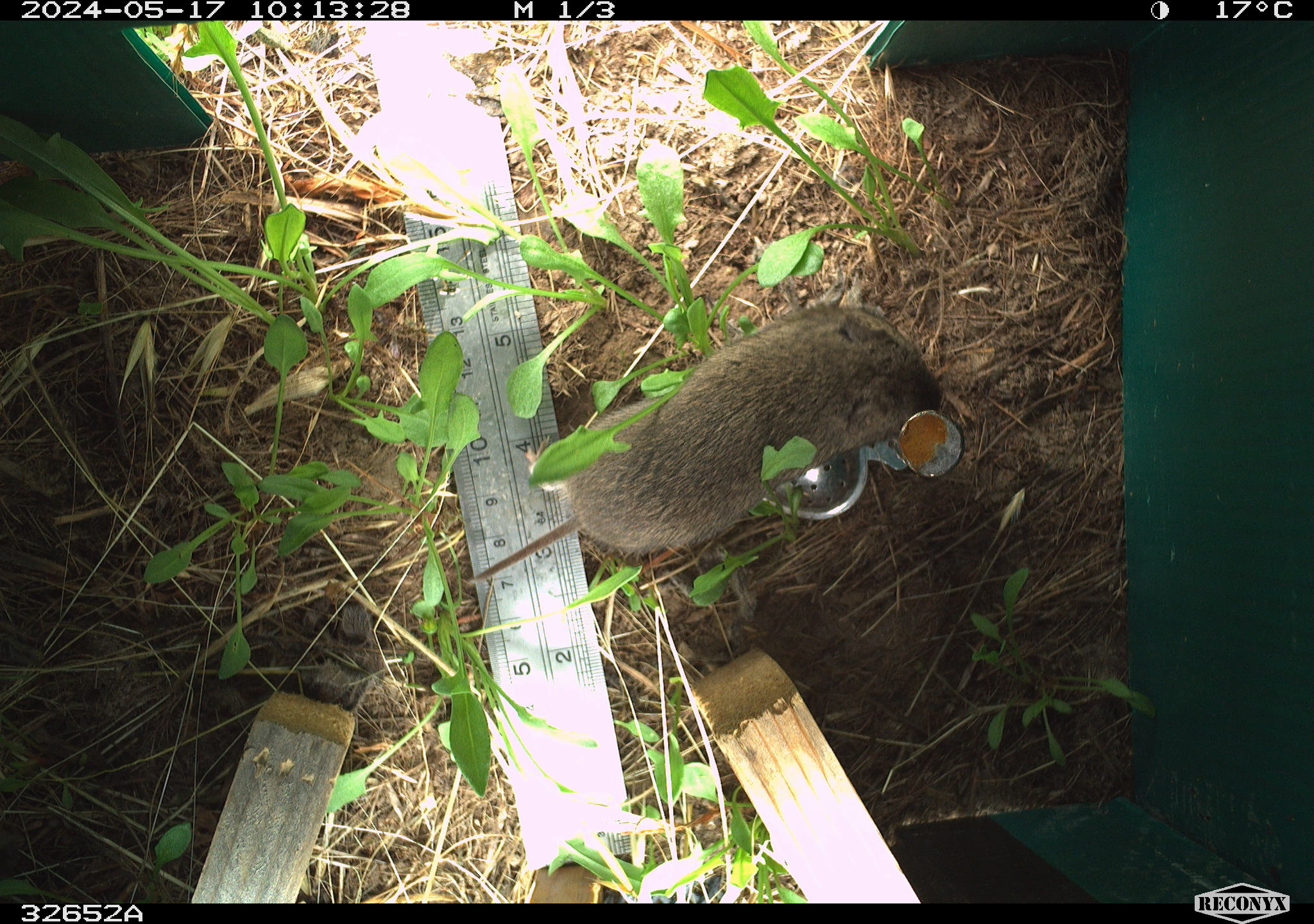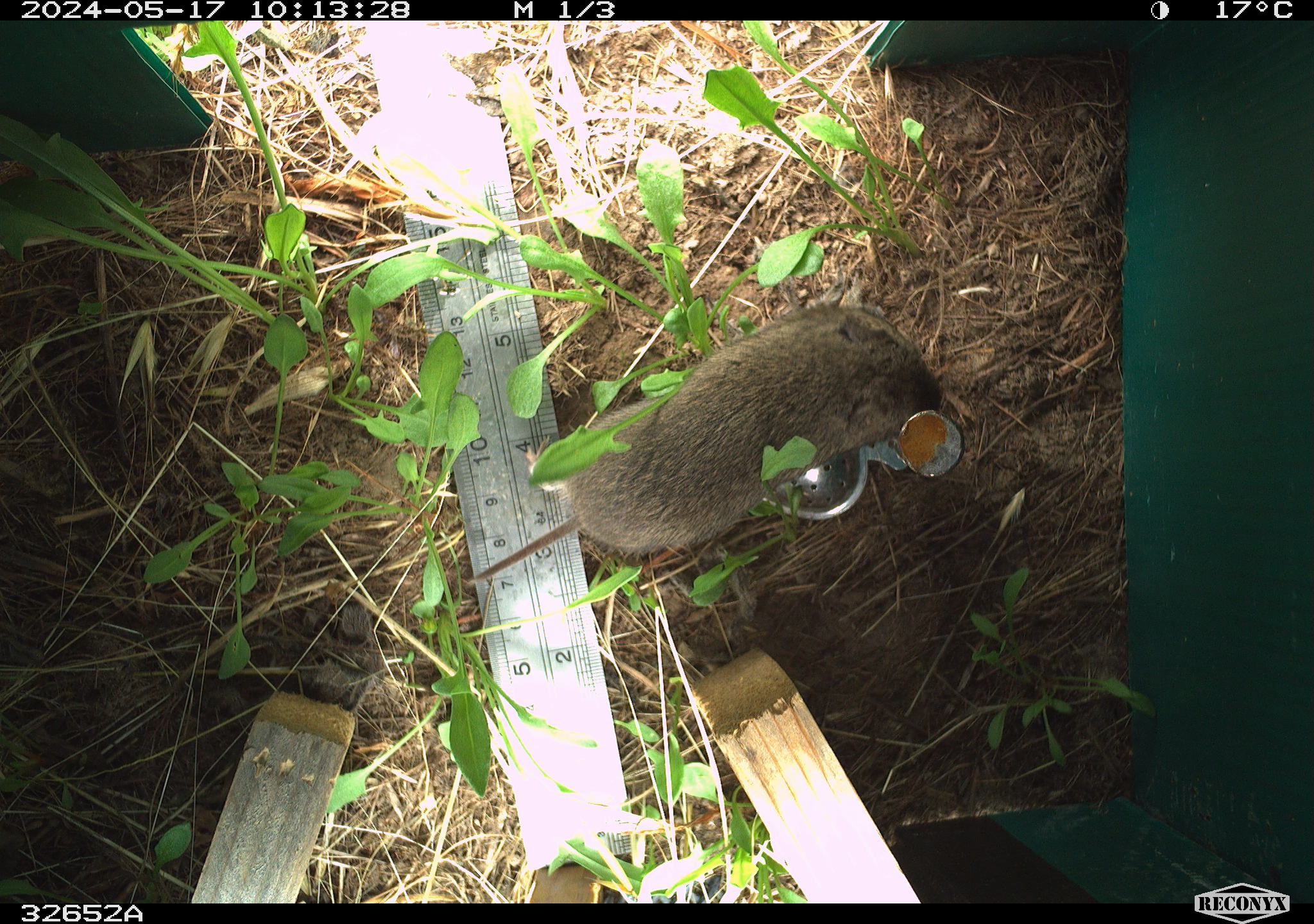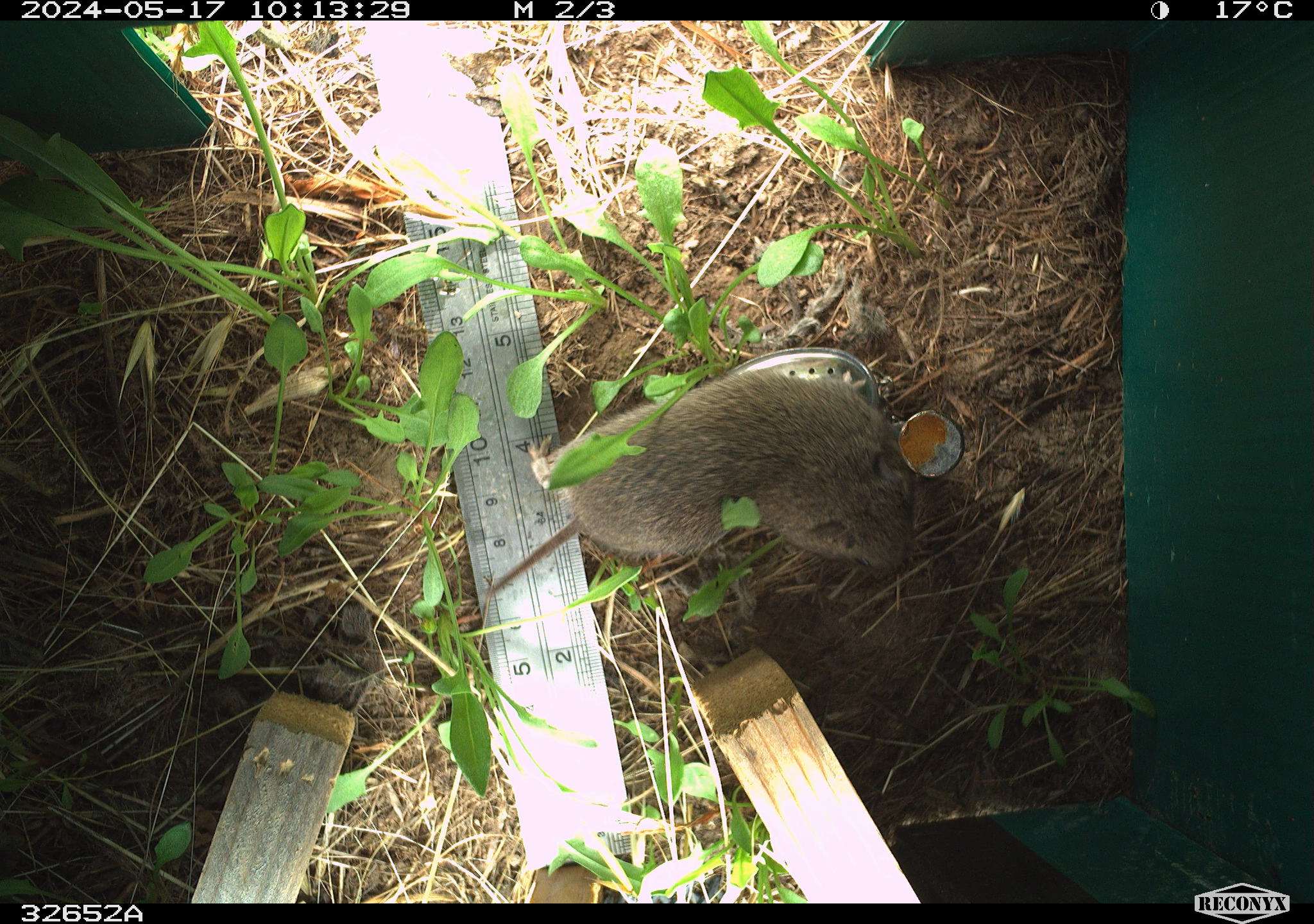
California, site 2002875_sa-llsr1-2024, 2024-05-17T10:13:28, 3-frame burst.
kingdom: Animalia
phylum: Chordata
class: Mammalia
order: Rodentia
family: Cricetidae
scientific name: Arvicolinae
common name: voles, lemmings, and muskrats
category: arvicolinae subfamily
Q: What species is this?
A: Arvicolinae subfamily (voles, lemmings, and muskrats) (Arvicolinae).